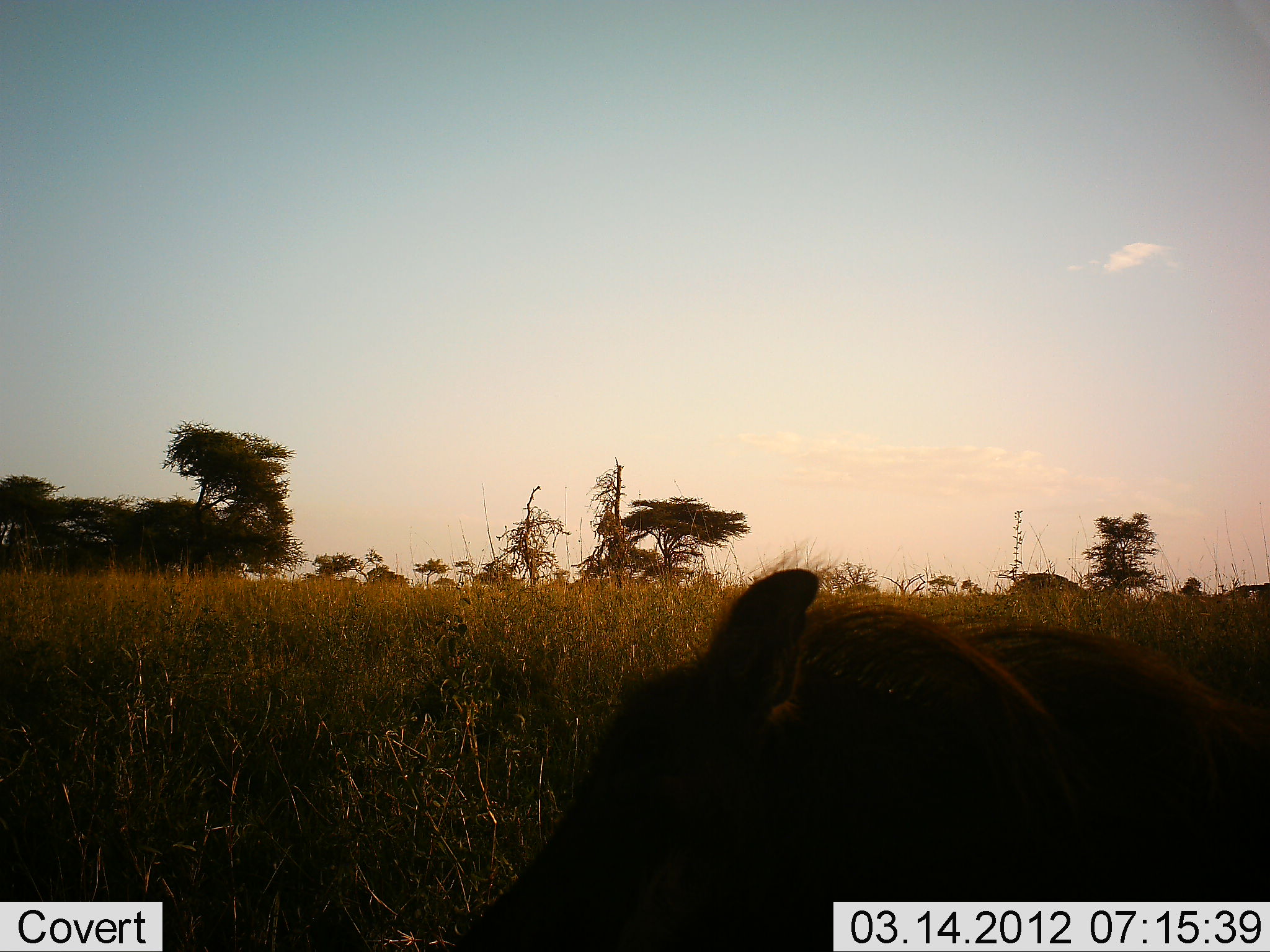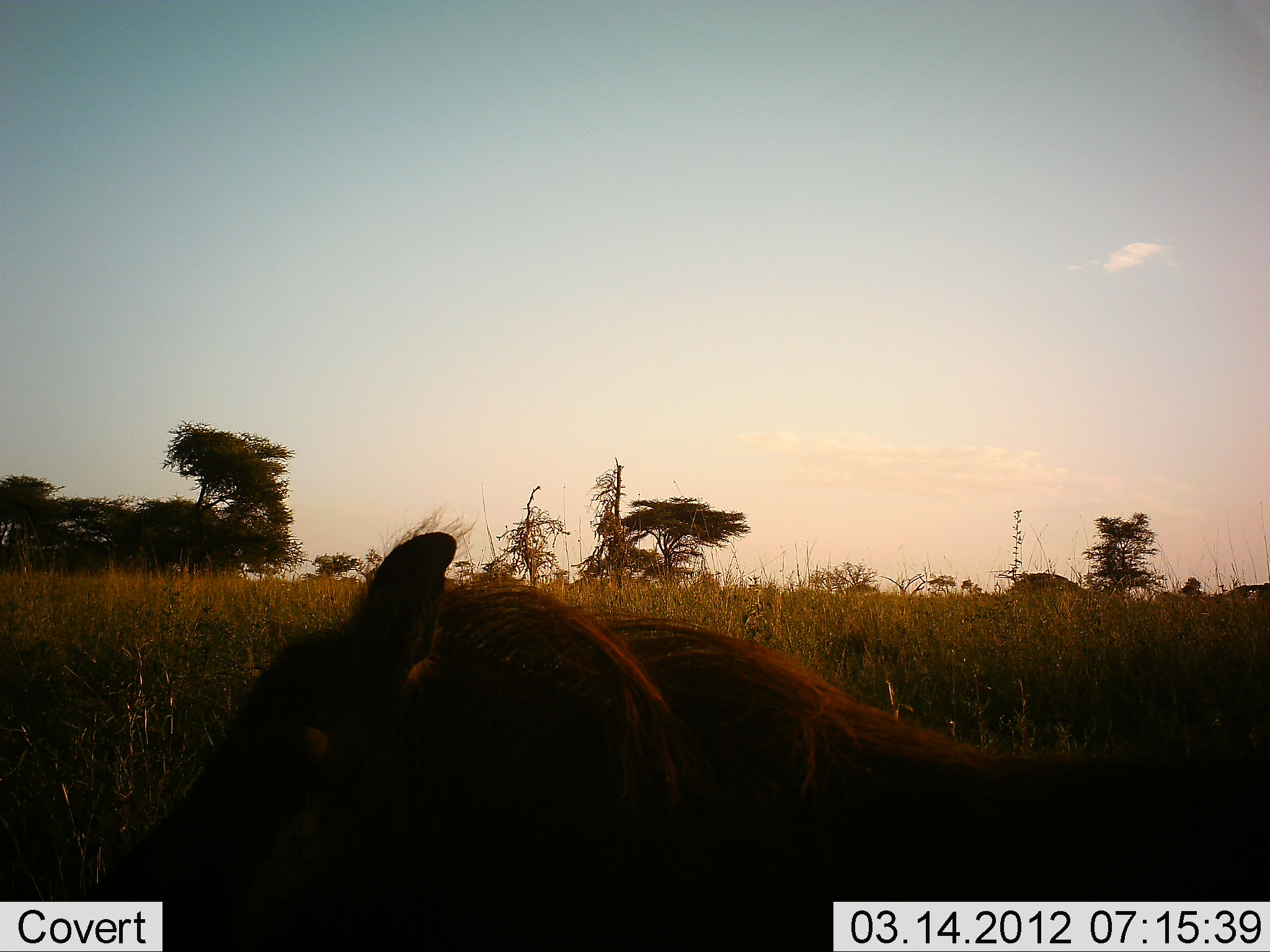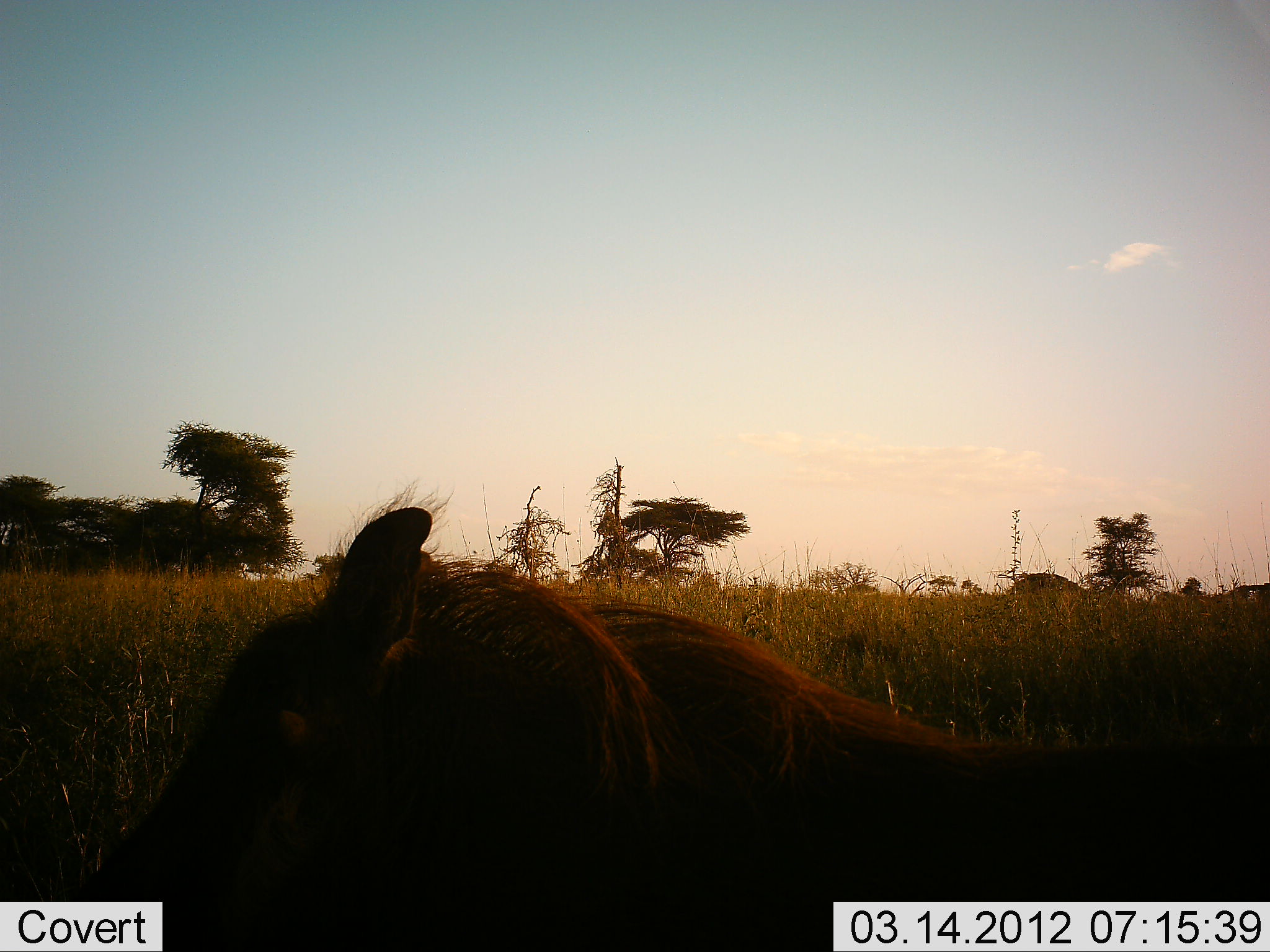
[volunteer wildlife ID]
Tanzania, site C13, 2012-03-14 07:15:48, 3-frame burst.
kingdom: Animalia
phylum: Chordata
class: Mammalia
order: Artiodactyla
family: Suidae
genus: Phacochoerus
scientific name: Phacochoerus africanus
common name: warthog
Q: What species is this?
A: Warthog (Phacochoerus africanus).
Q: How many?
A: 1.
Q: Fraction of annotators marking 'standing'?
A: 6%.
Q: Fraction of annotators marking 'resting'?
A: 0%.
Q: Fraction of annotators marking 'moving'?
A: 100%.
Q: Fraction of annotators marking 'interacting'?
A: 0%.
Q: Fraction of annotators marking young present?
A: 0%.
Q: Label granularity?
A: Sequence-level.